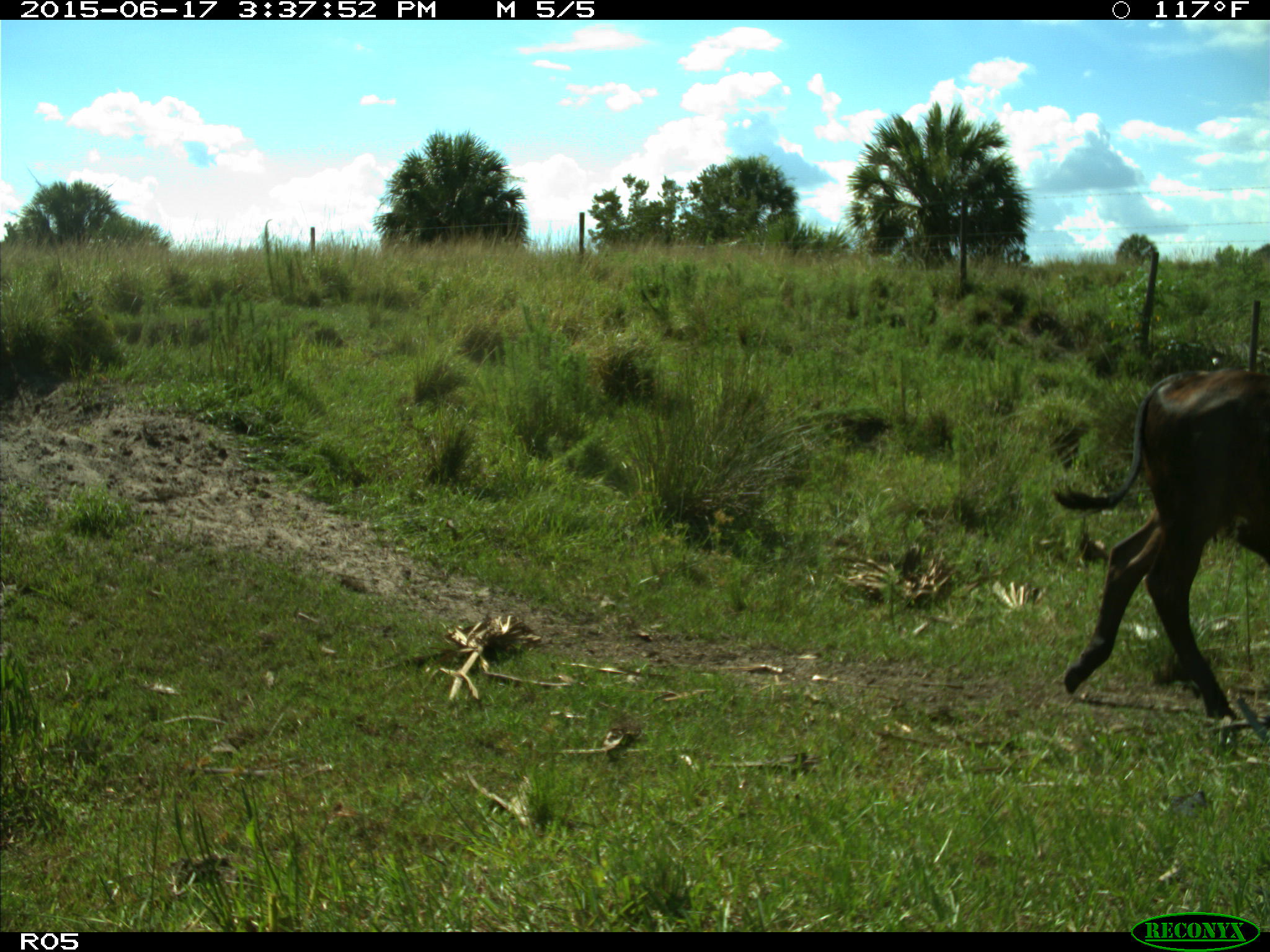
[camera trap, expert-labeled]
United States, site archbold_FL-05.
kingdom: Animalia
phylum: Chordata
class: Mammalia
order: Artiodactyla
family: Bovidae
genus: Bos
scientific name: Bos taurus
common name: domestic cow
Bos taurus (domestic cow).